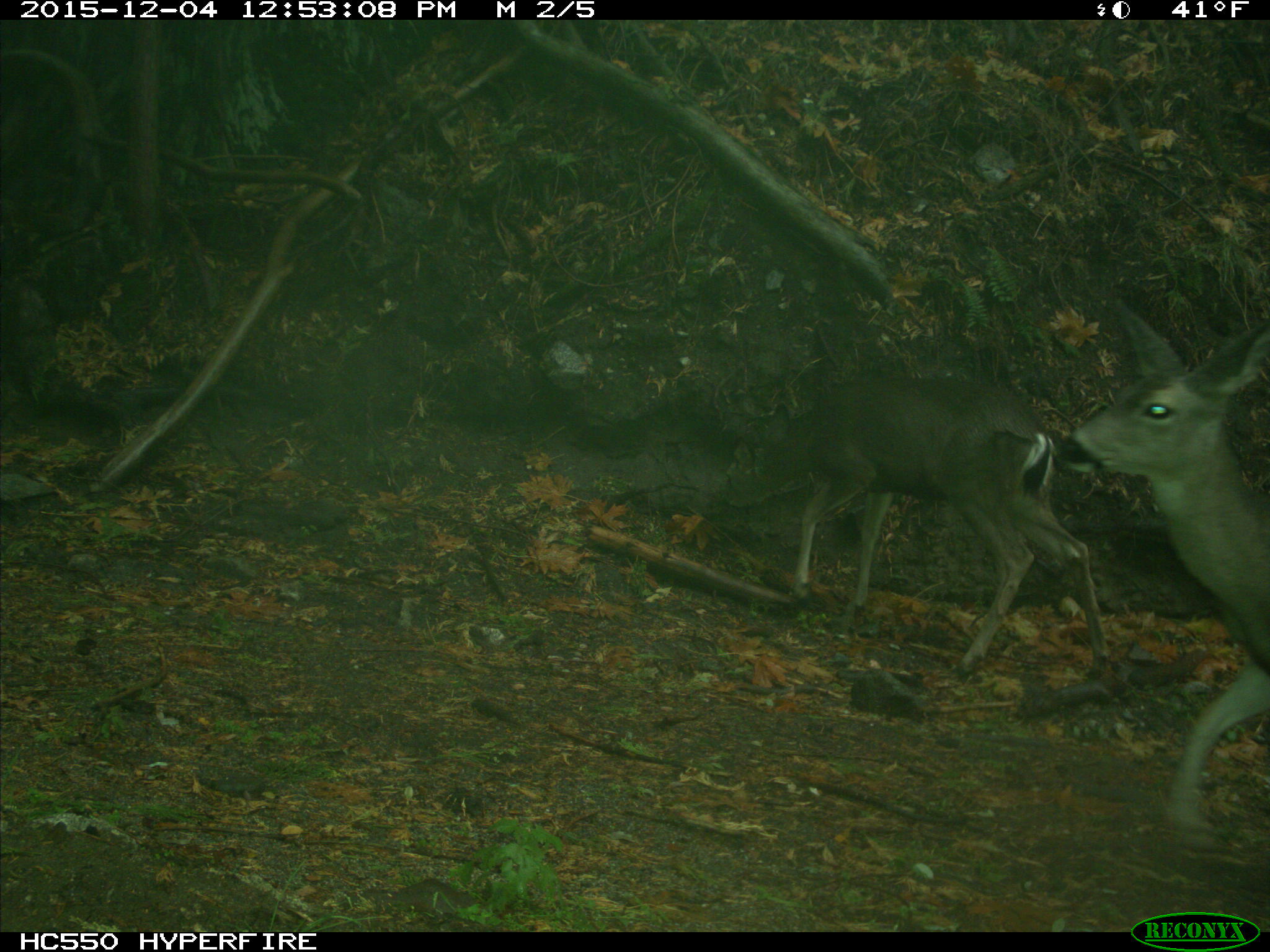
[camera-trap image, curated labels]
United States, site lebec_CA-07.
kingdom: Animalia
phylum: Chordata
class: Mammalia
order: Artiodactyla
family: Cervidae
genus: Odocoileus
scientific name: Odocoileus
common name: deer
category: unidentified deer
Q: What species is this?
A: Unidentified deer (deer) (Odocoileus).